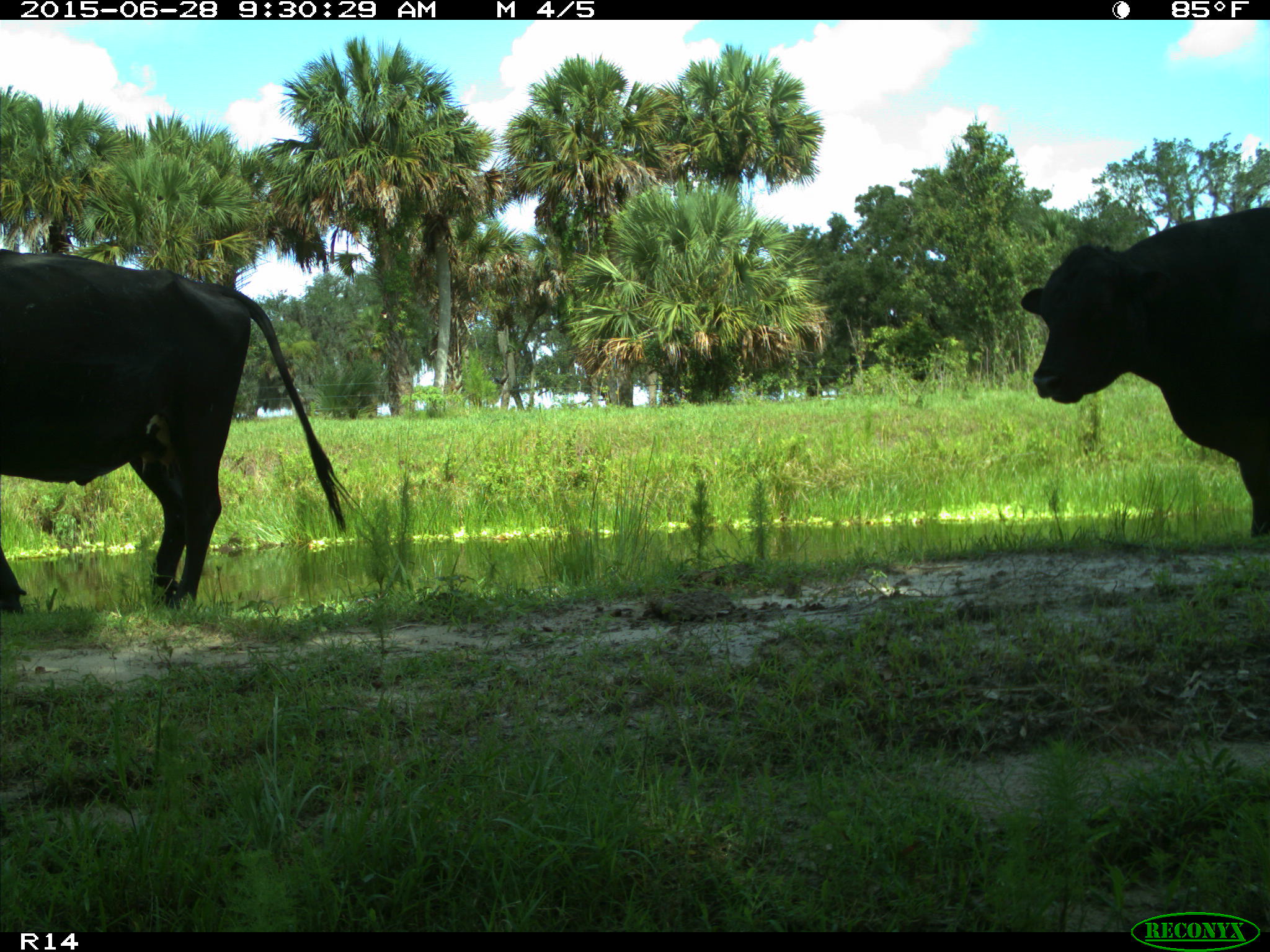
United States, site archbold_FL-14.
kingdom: Animalia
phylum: Chordata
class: Mammalia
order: Artiodactyla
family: Bovidae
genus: Bos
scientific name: Bos taurus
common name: domestic cow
Bos taurus (domestic cow).